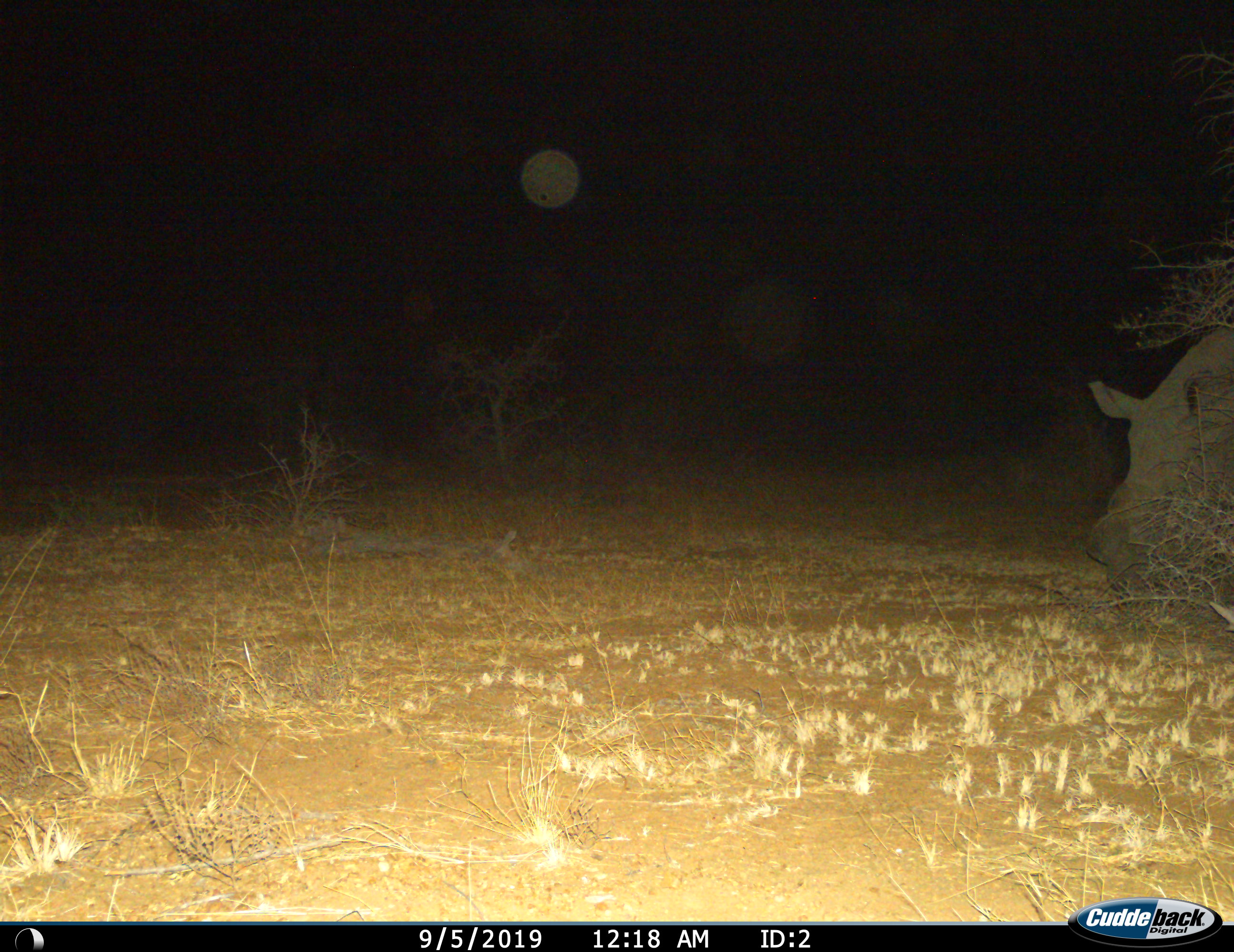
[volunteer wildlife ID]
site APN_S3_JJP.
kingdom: Animalia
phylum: Chordata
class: Mammalia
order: Perissodactyla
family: Rhinocerotidae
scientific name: Rhinocerotidae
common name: unknown rhinoceros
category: rhinocerosunknown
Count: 1.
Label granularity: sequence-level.